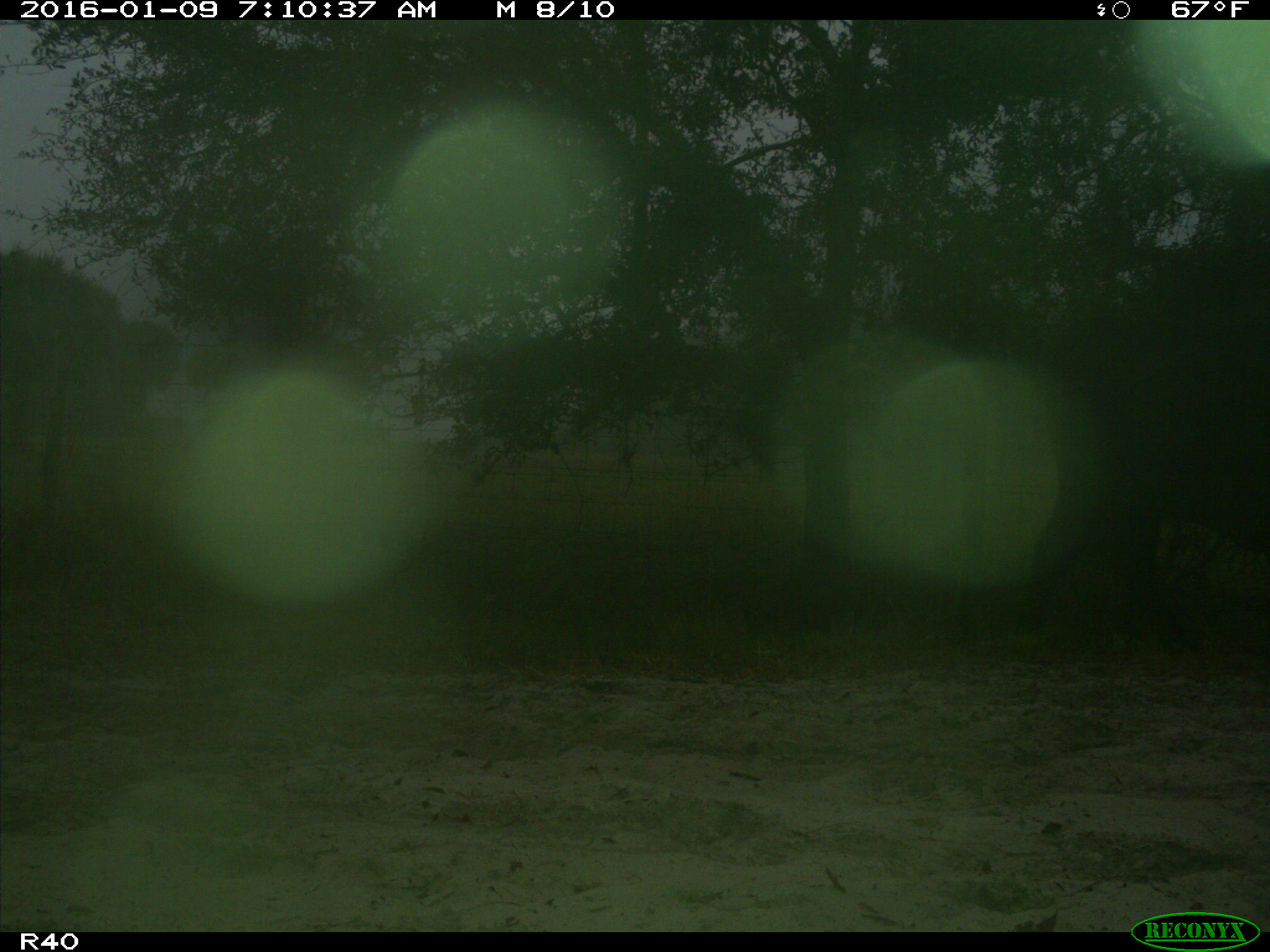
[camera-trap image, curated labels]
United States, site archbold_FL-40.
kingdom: Animalia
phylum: Chordata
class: Mammalia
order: Artiodactyla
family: Bovidae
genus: Bos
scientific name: Bos taurus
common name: domestic cow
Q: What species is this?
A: Bos taurus (domestic cow).